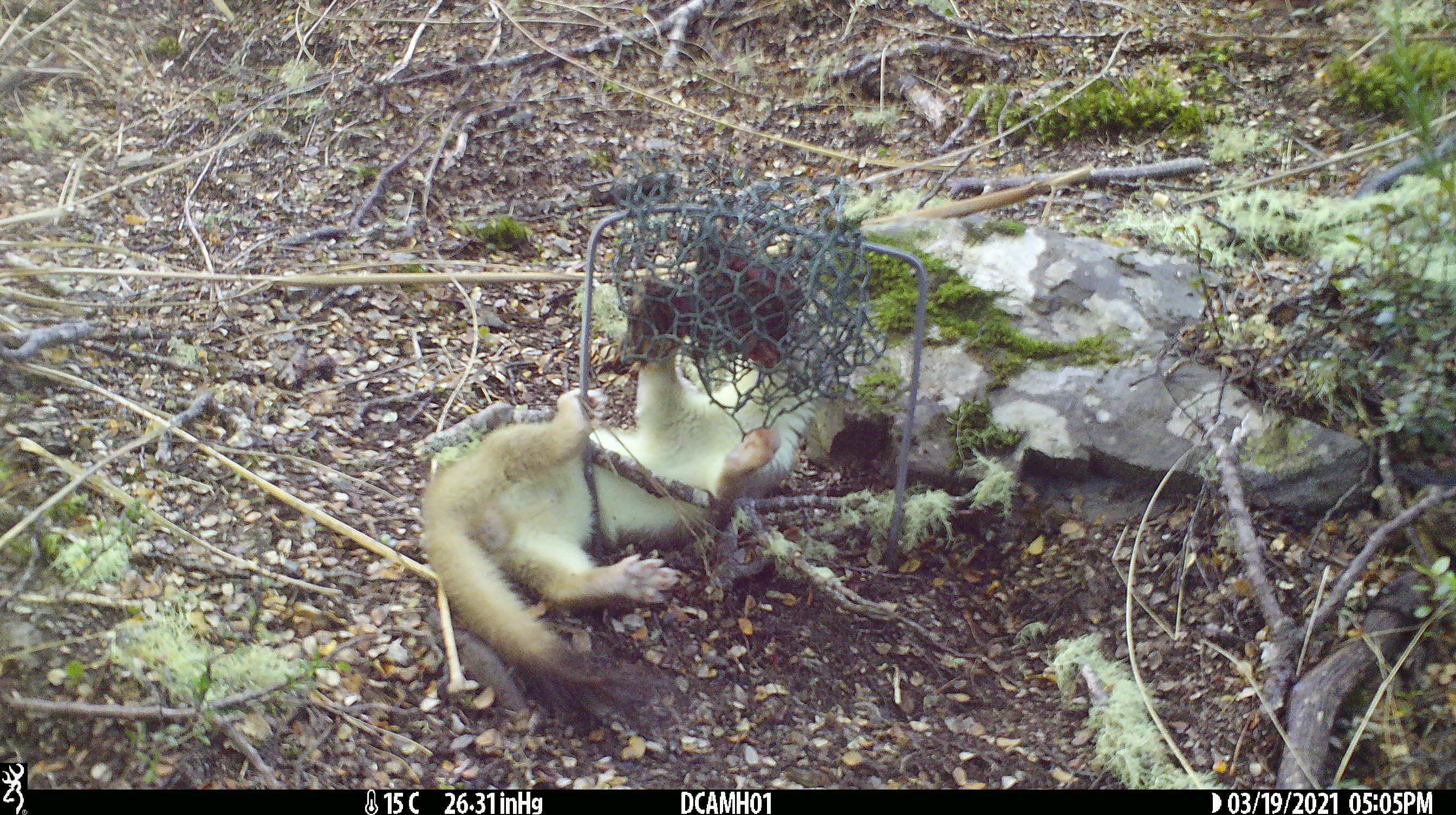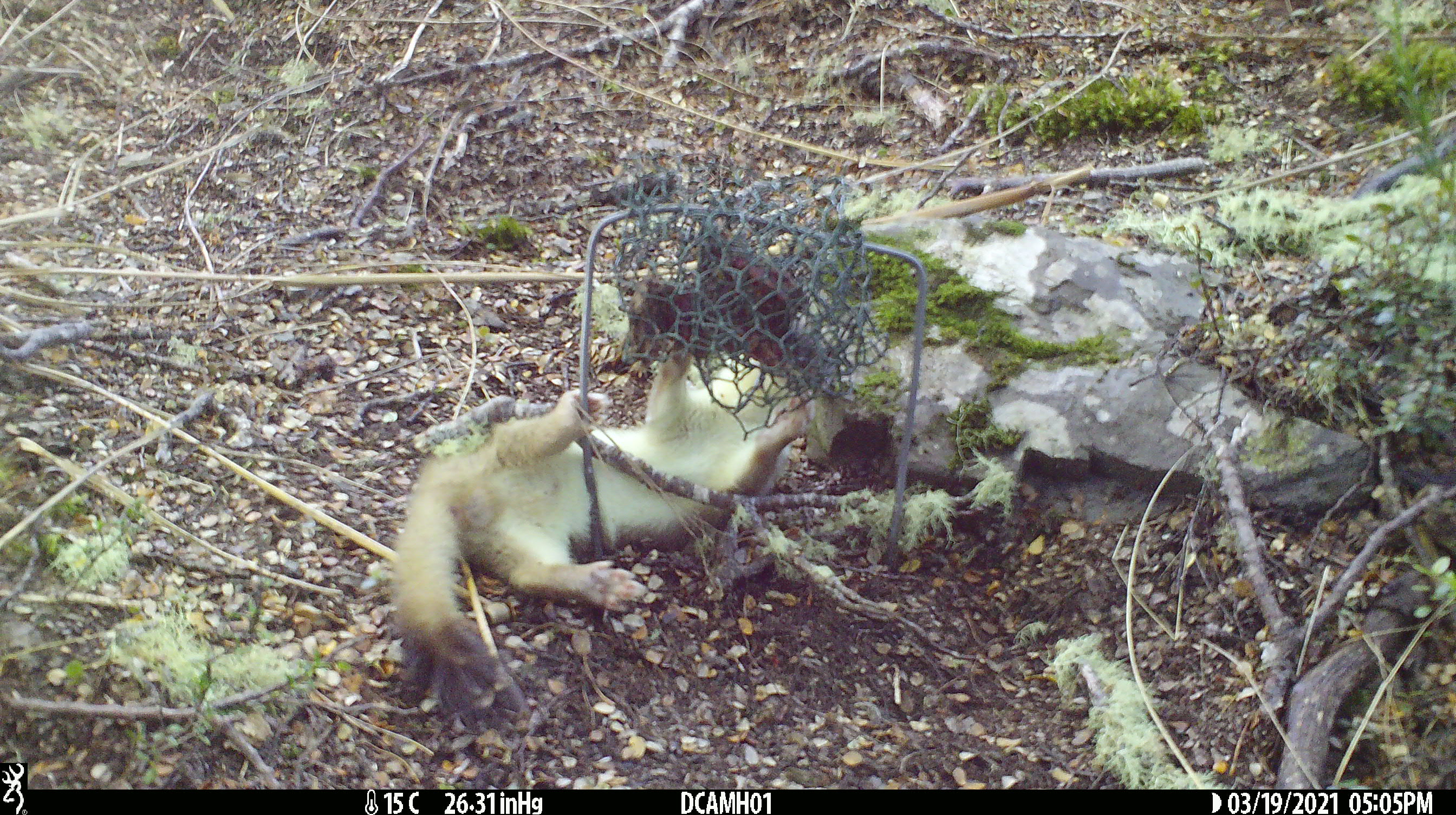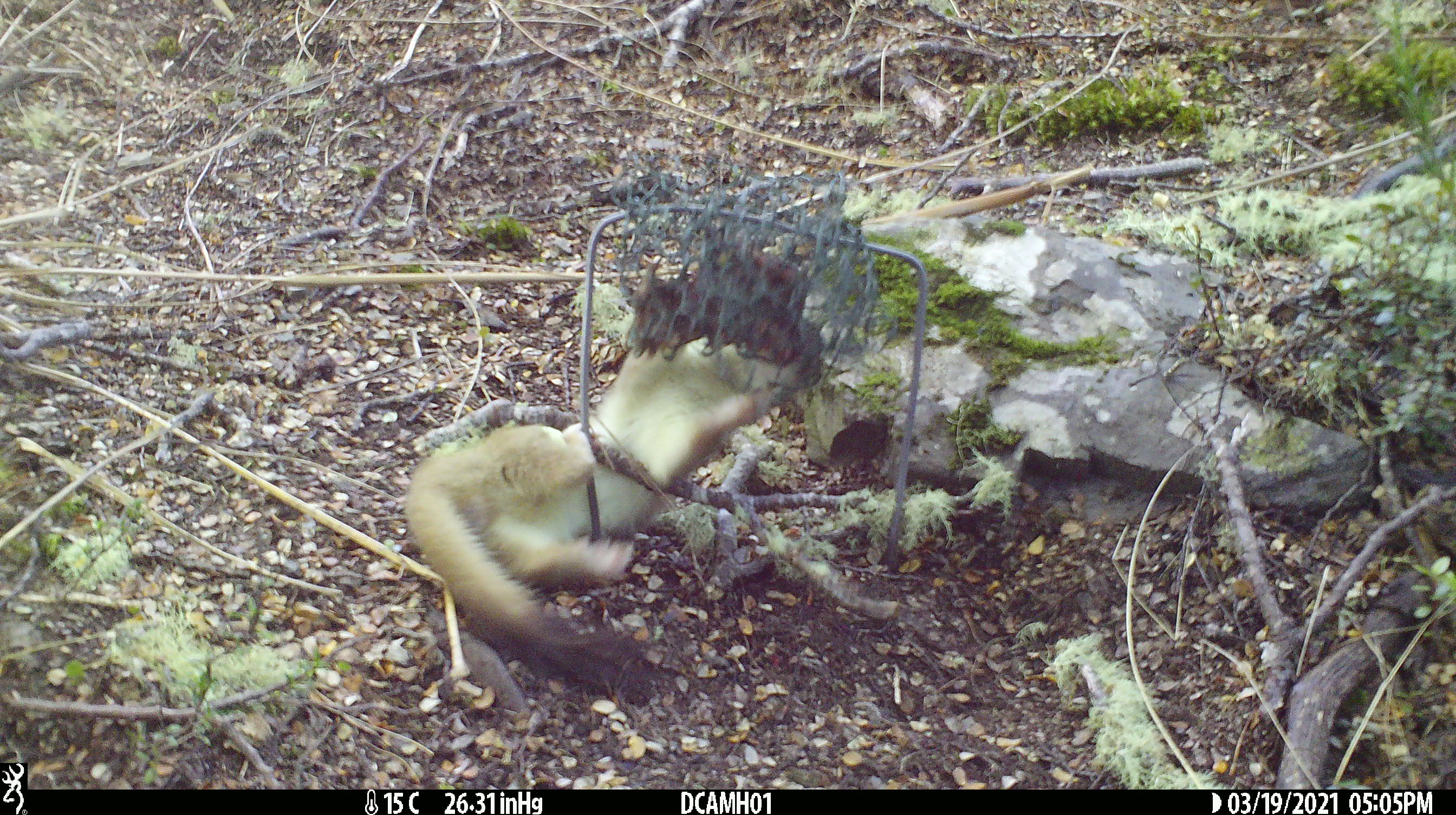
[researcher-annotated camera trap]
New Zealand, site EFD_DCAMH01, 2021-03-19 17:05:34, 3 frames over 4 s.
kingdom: Animalia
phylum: Chordata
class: Mammalia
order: Carnivora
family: Mustelidae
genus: Mustela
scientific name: Mustela erminea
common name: stoat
Stoat (Mustela erminea).